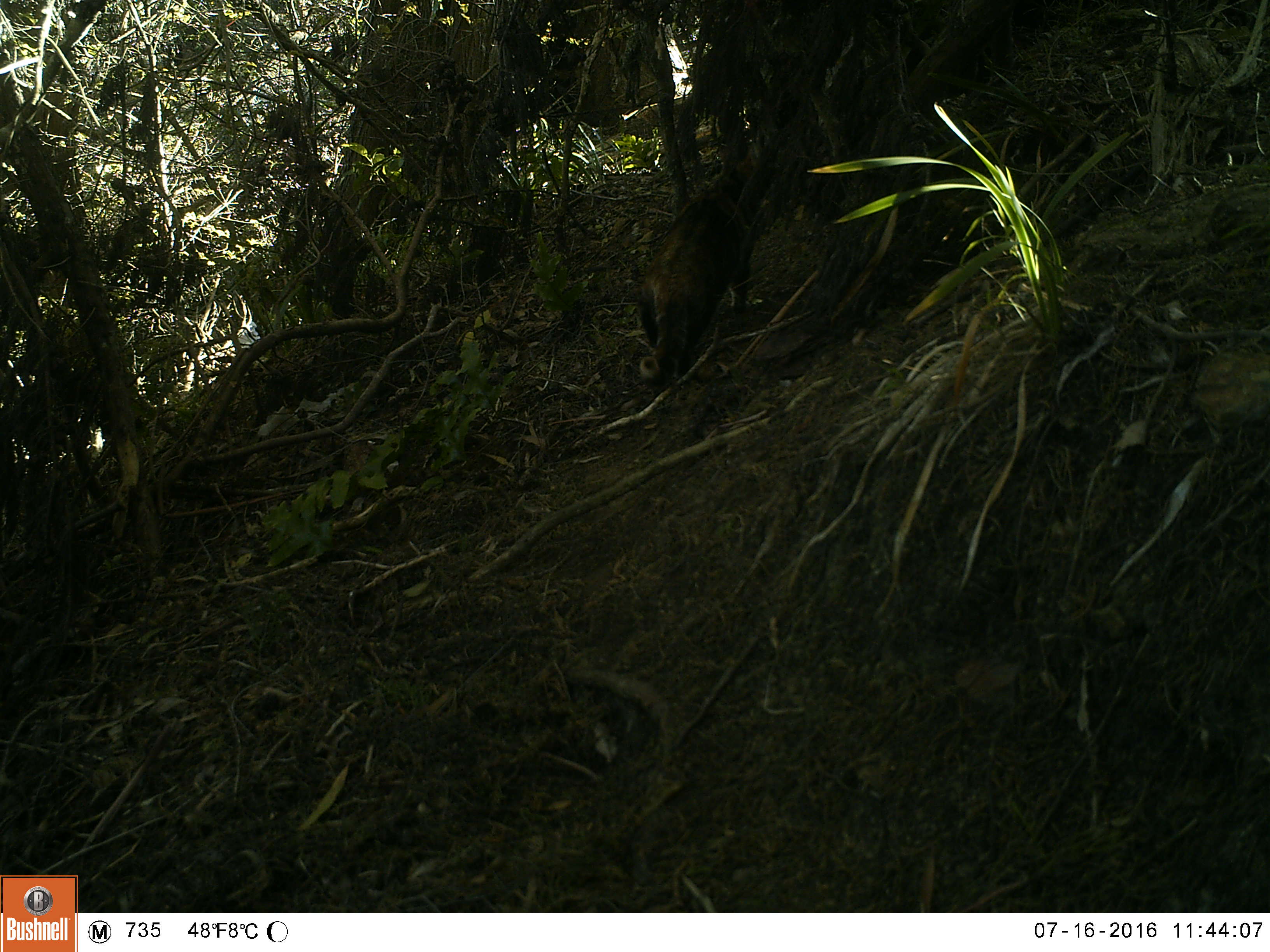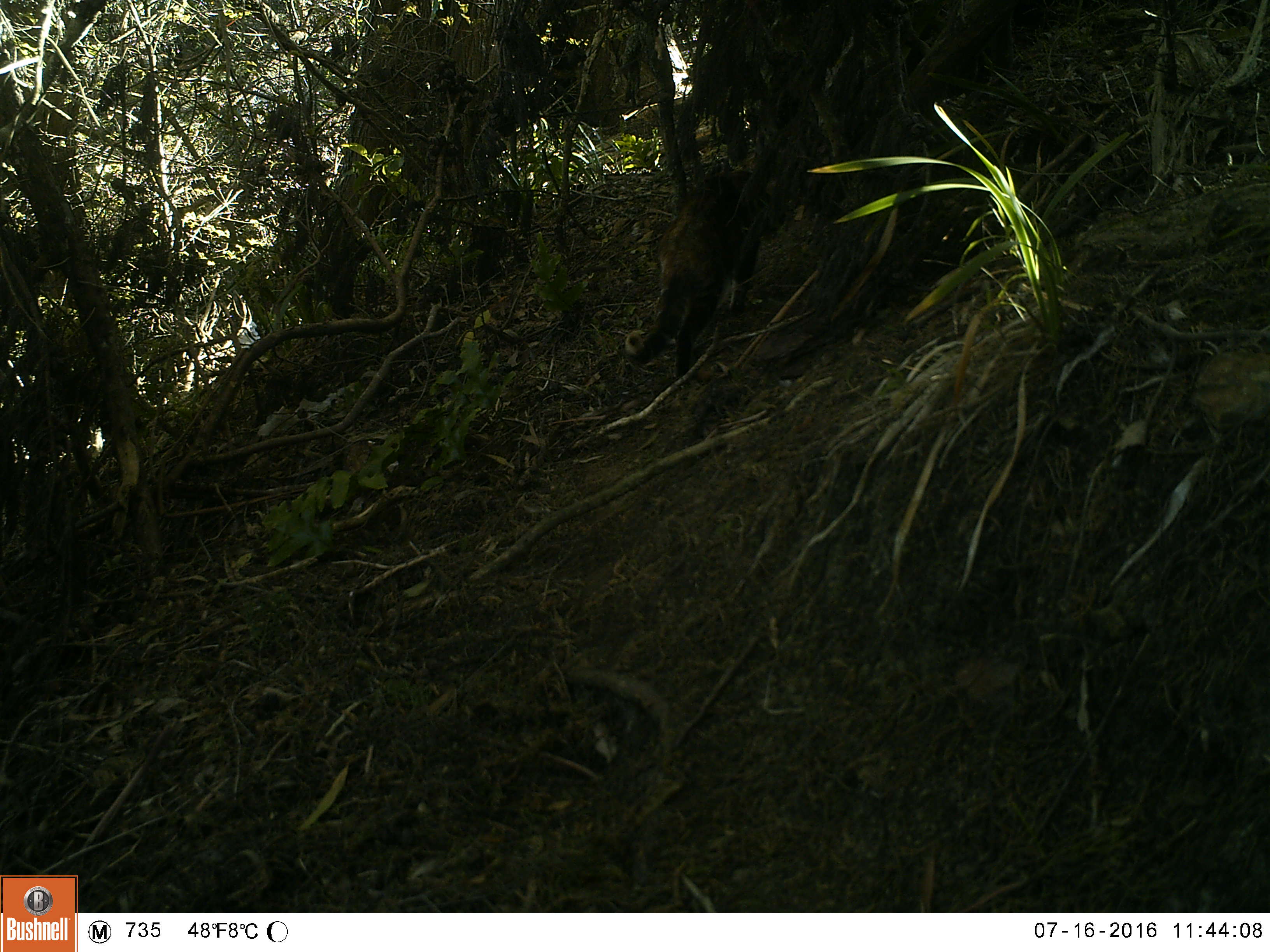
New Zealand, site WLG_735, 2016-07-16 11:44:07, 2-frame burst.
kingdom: Animalia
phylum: Chordata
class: Mammalia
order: Carnivora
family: Felidae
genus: Felis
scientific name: Felis catus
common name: domestic cat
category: cat